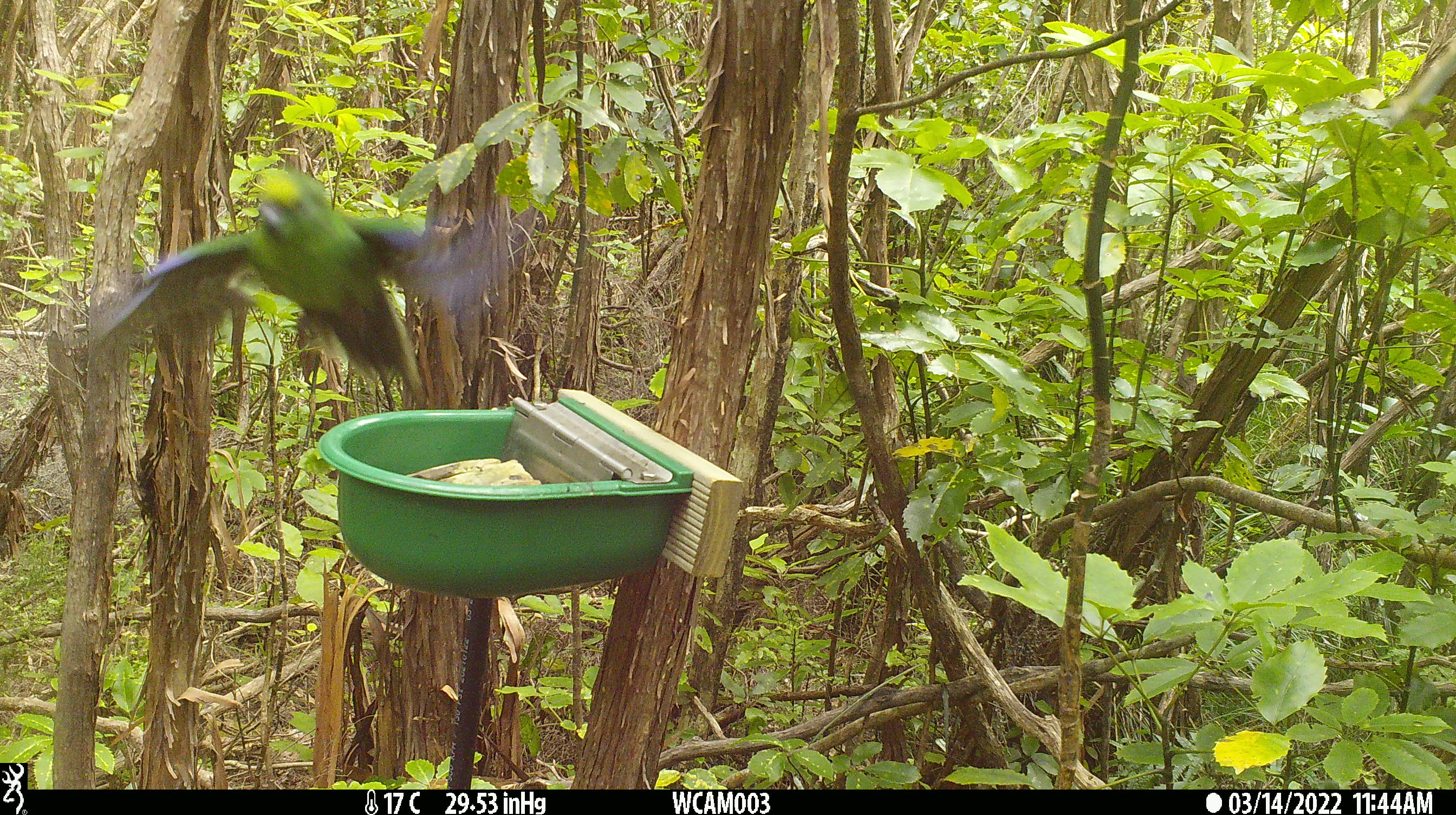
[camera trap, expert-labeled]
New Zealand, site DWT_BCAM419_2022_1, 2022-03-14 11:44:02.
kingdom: Animalia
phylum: Chordata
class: Aves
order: Psittaciformes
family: Psittaculidae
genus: Cyanoramphus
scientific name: Cyanoramphus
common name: parakeet